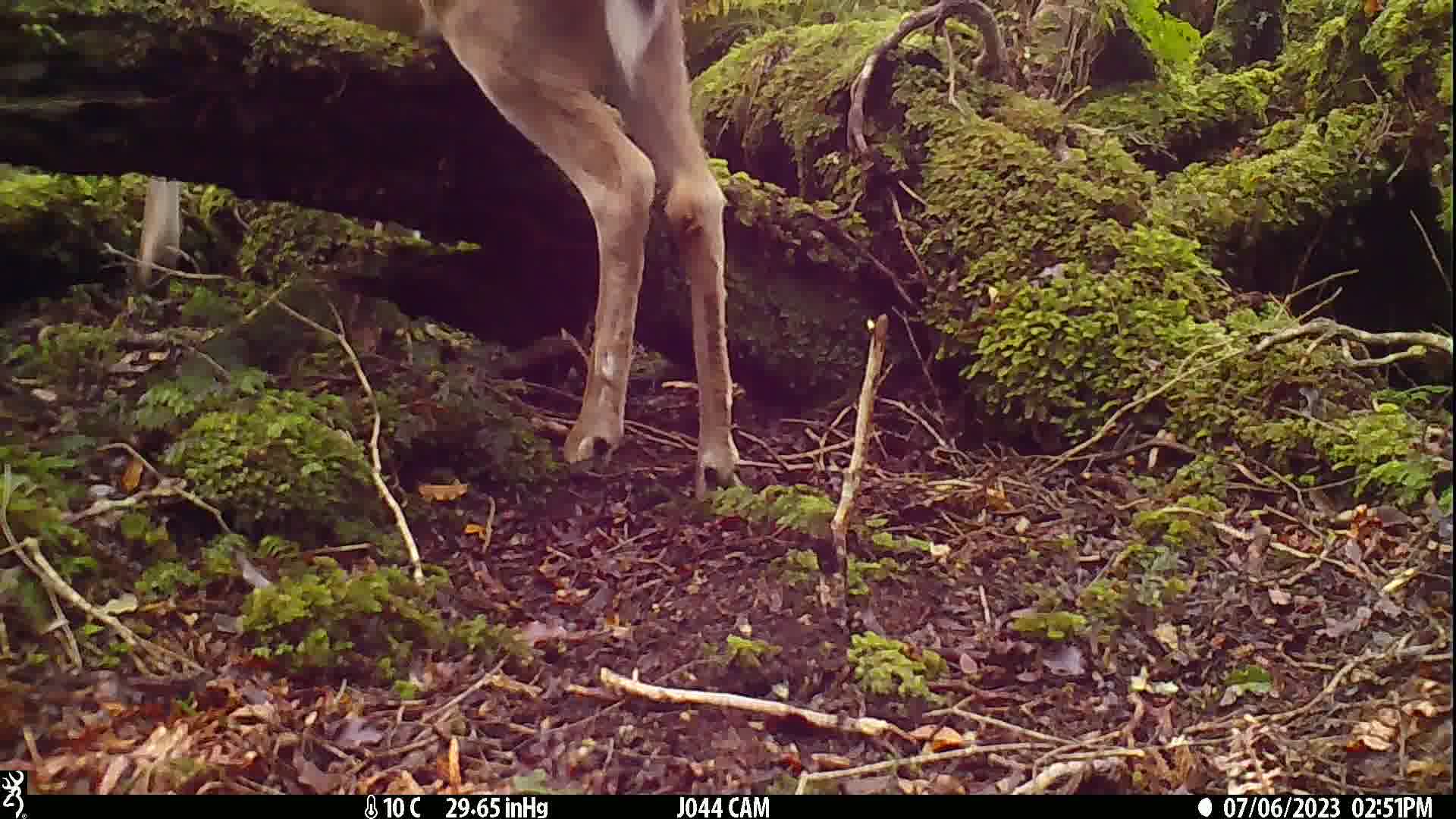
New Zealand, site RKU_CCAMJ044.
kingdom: Animalia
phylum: Chordata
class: Mammalia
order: Artiodactyla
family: Cervidae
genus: Odocoileus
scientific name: Odocoileus virginianus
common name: white-tailed deer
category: white tailed deer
White tailed deer (white-tailed deer) (Odocoileus virginianus).